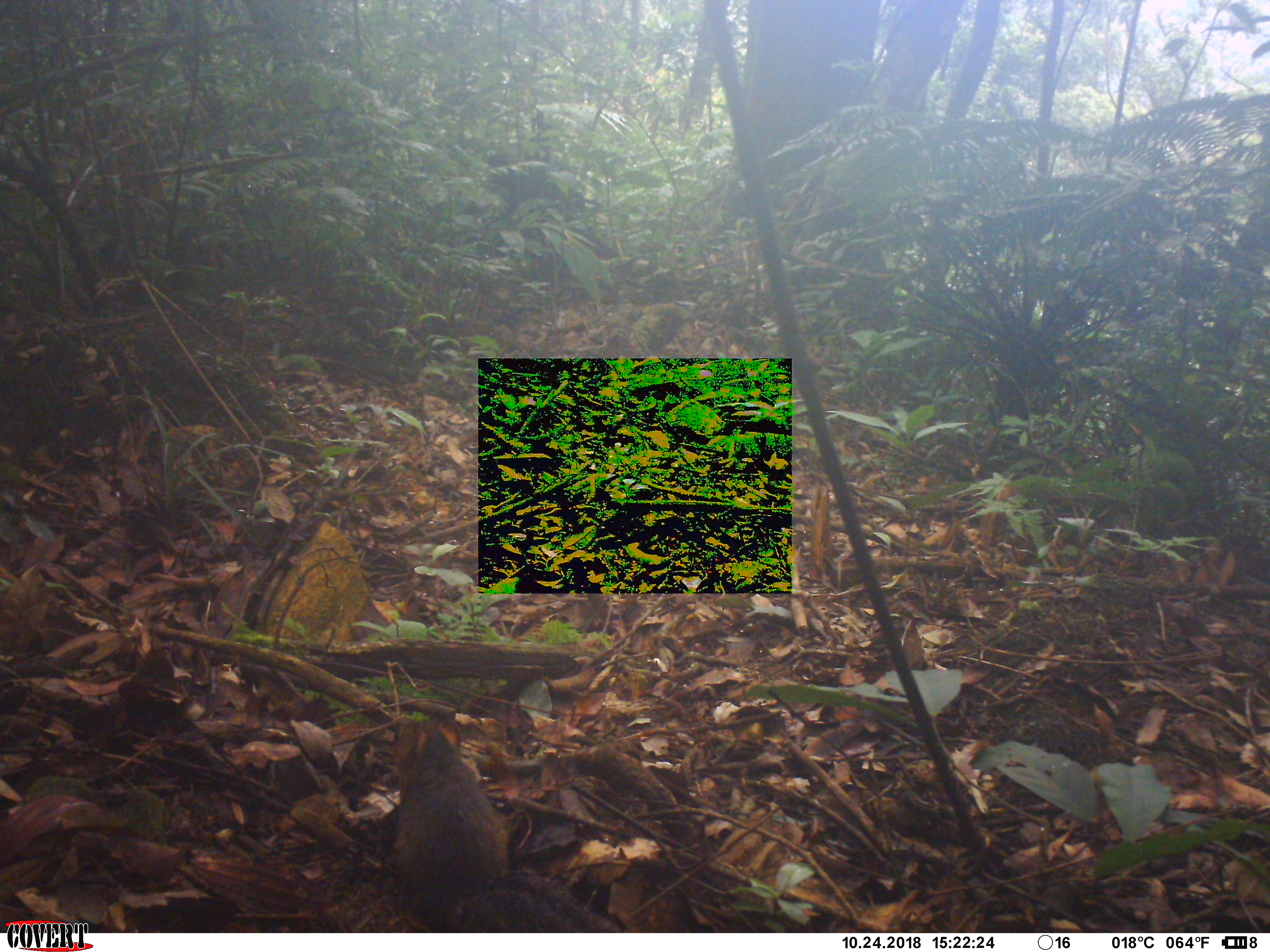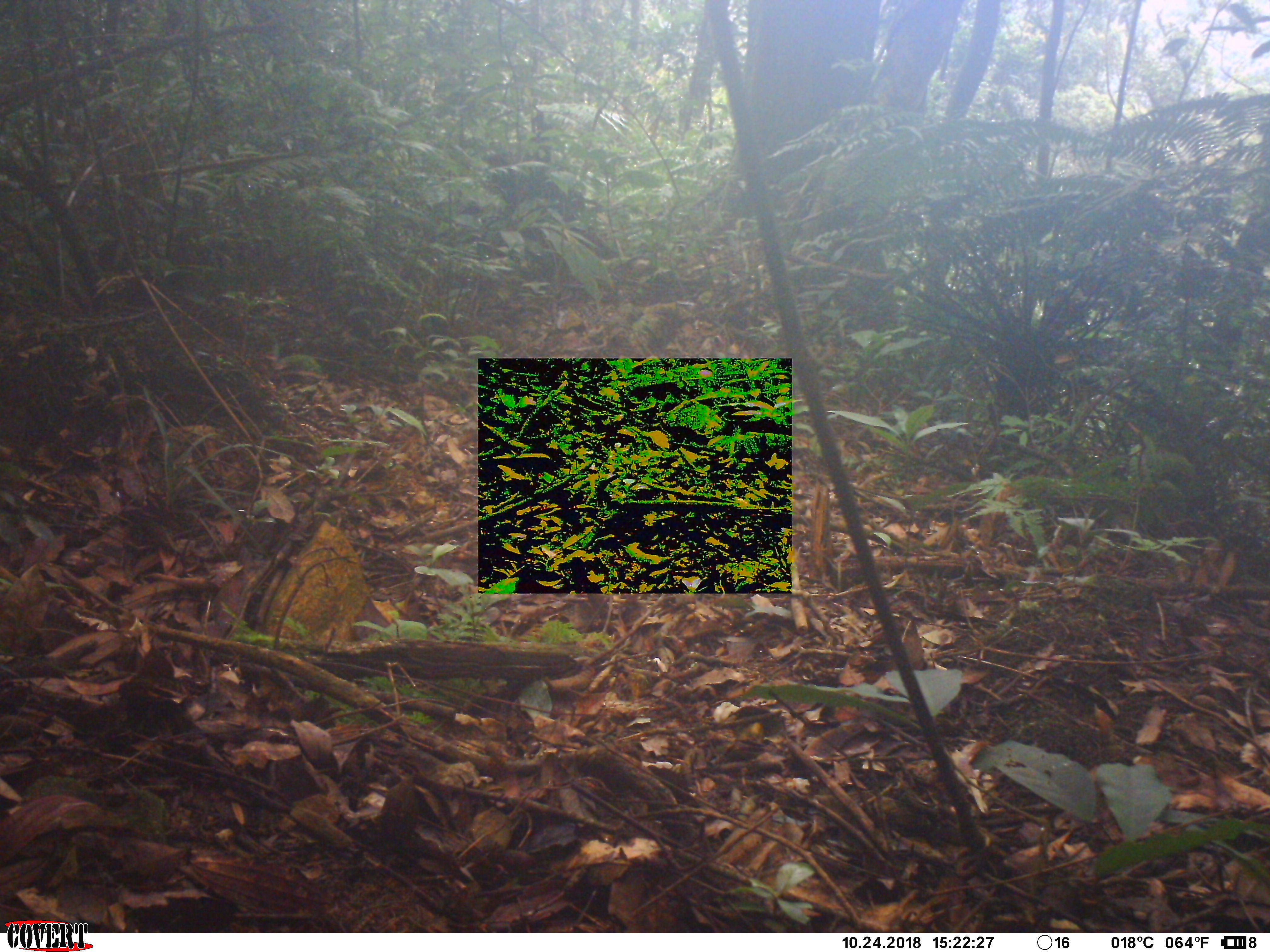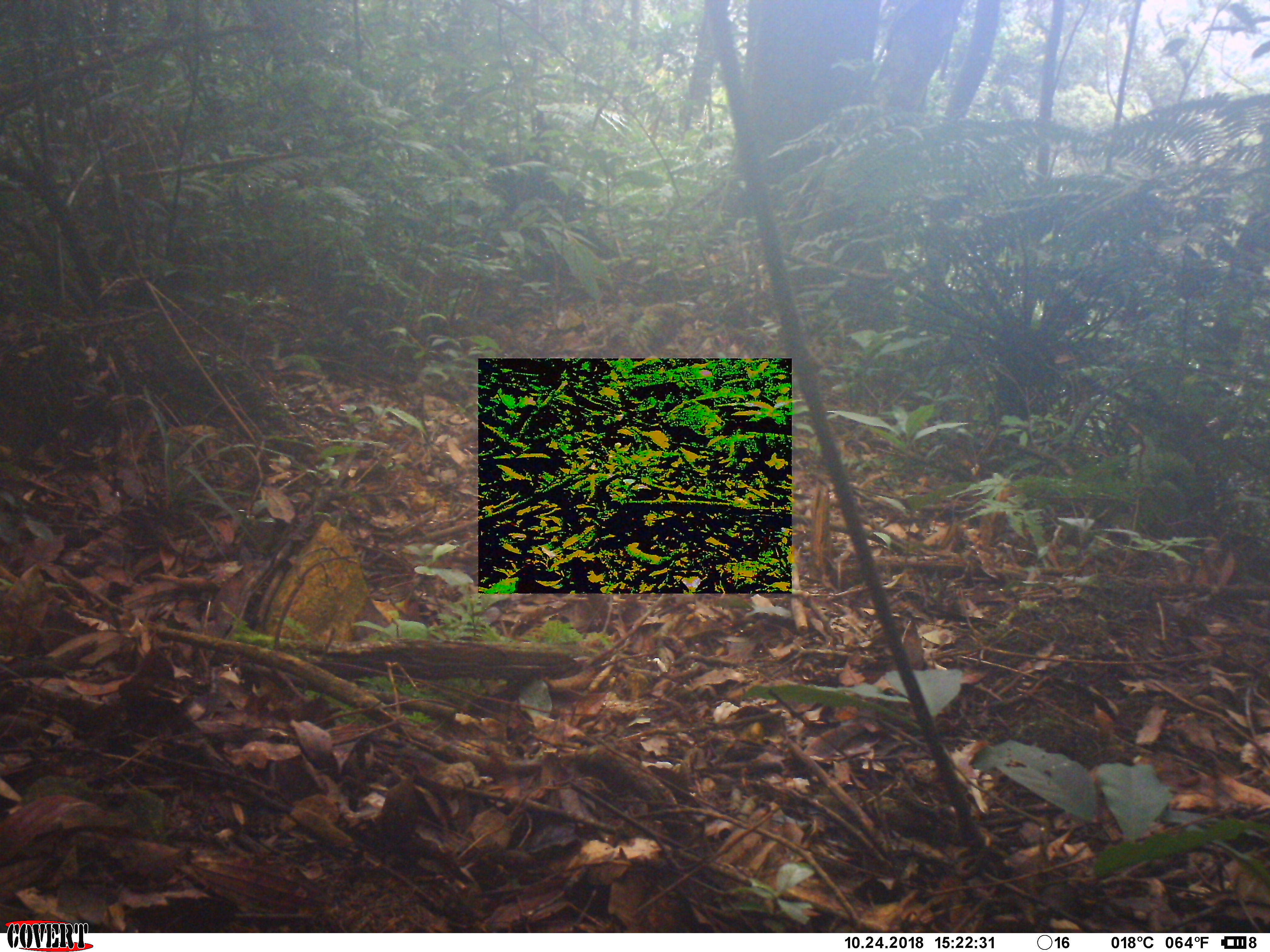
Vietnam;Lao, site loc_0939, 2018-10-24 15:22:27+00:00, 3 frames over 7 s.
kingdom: Animalia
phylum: Chordata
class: Mammalia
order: Rodentia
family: Sciuridae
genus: Dremomys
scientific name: Dremomys rufigenis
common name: red-cheeked squirrel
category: red cheeked squirrel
Red cheeked squirrel (red-cheeked squirrel) (Dremomys rufigenis). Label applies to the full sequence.